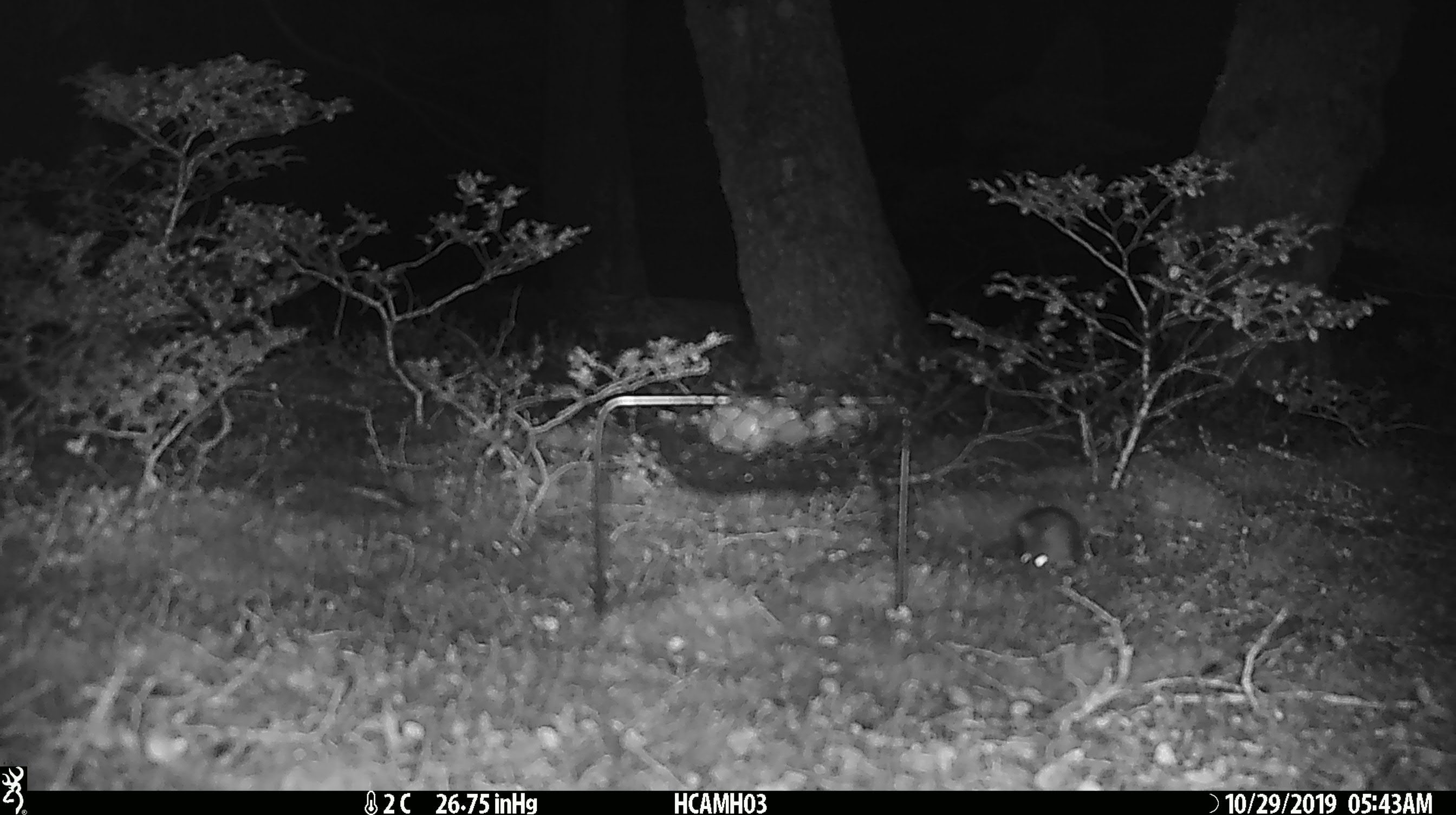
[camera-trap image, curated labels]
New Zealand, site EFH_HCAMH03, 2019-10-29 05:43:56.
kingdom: Animalia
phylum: Chordata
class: Mammalia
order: Rodentia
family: Muridae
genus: Mus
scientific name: Mus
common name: mouse